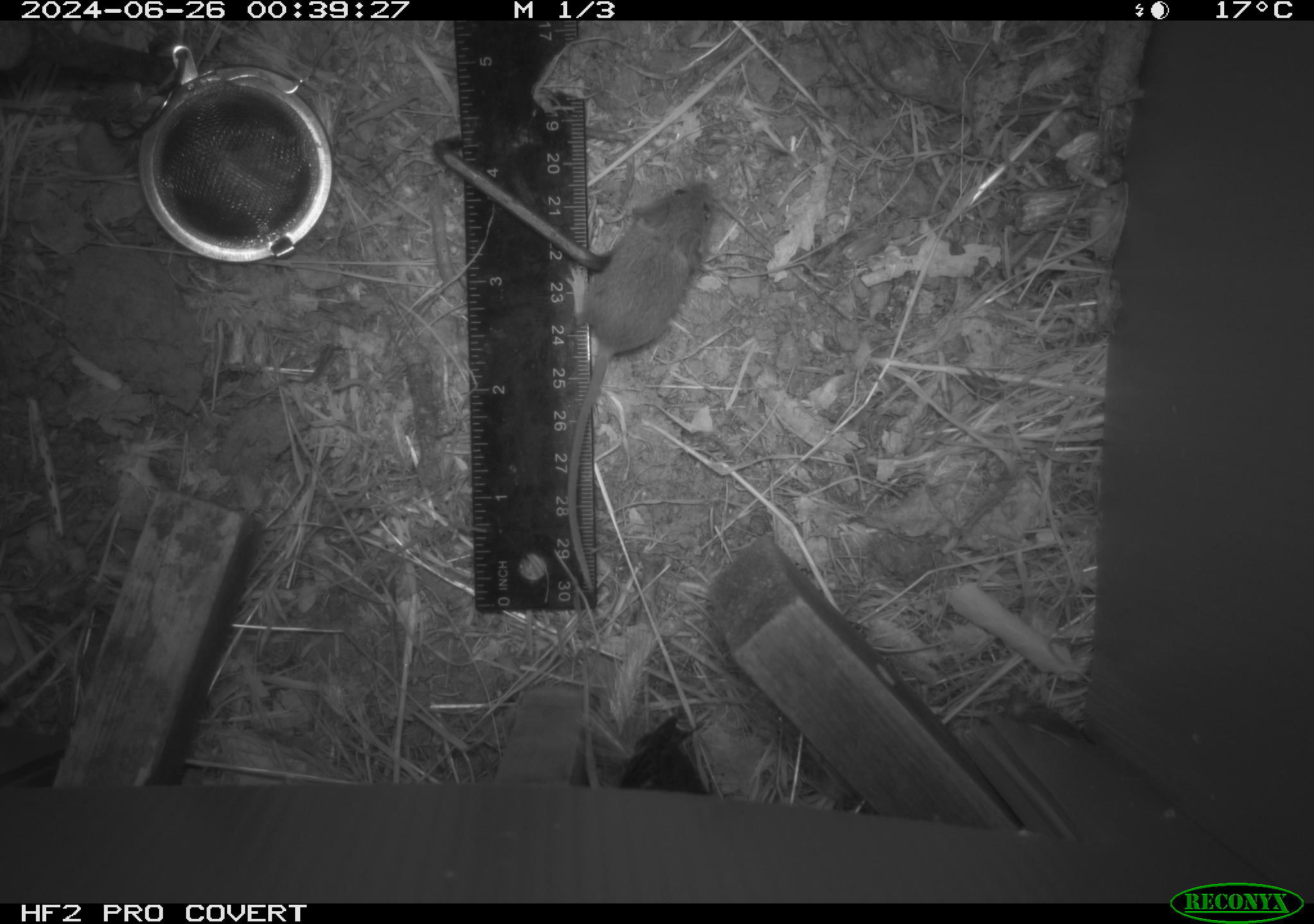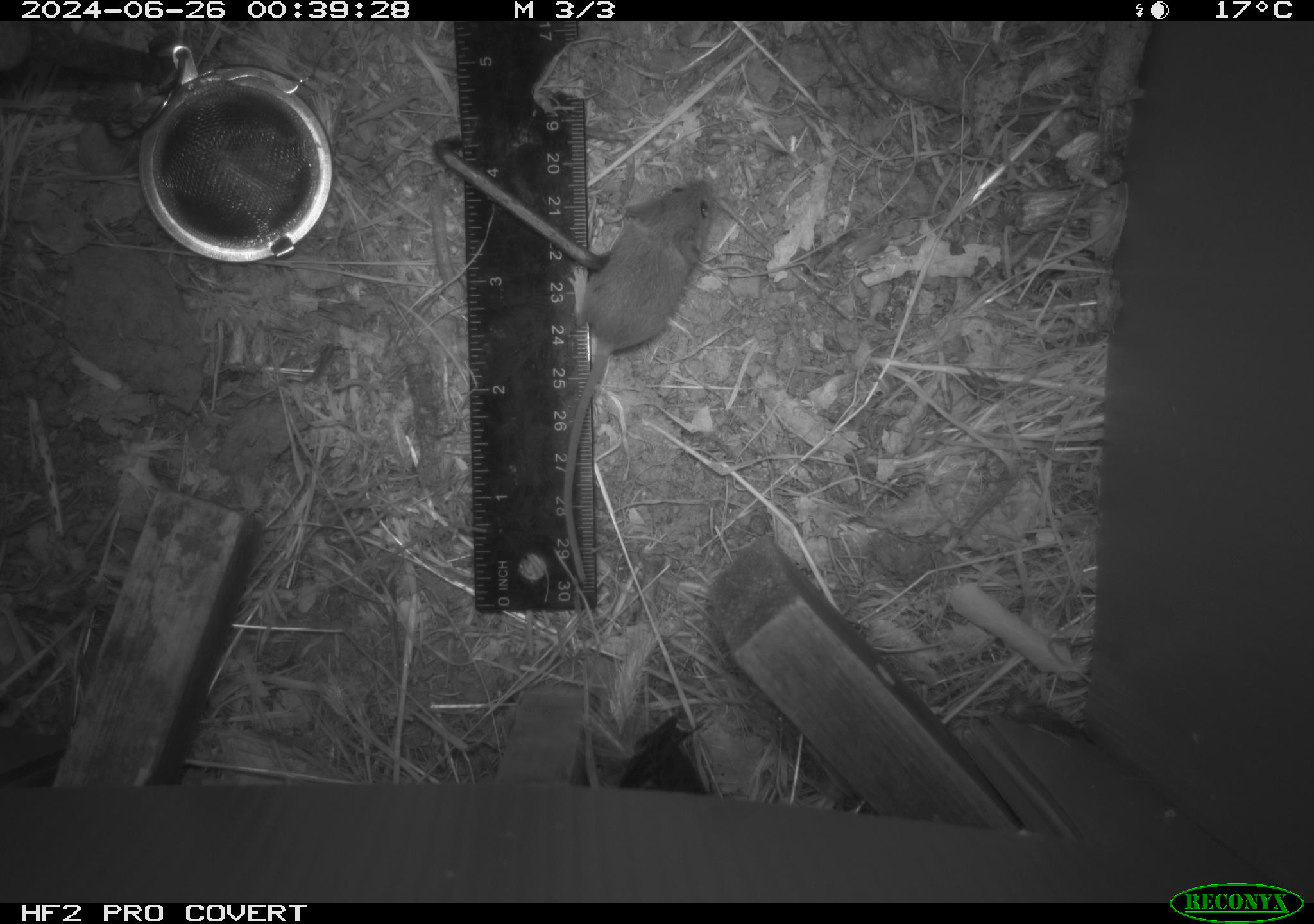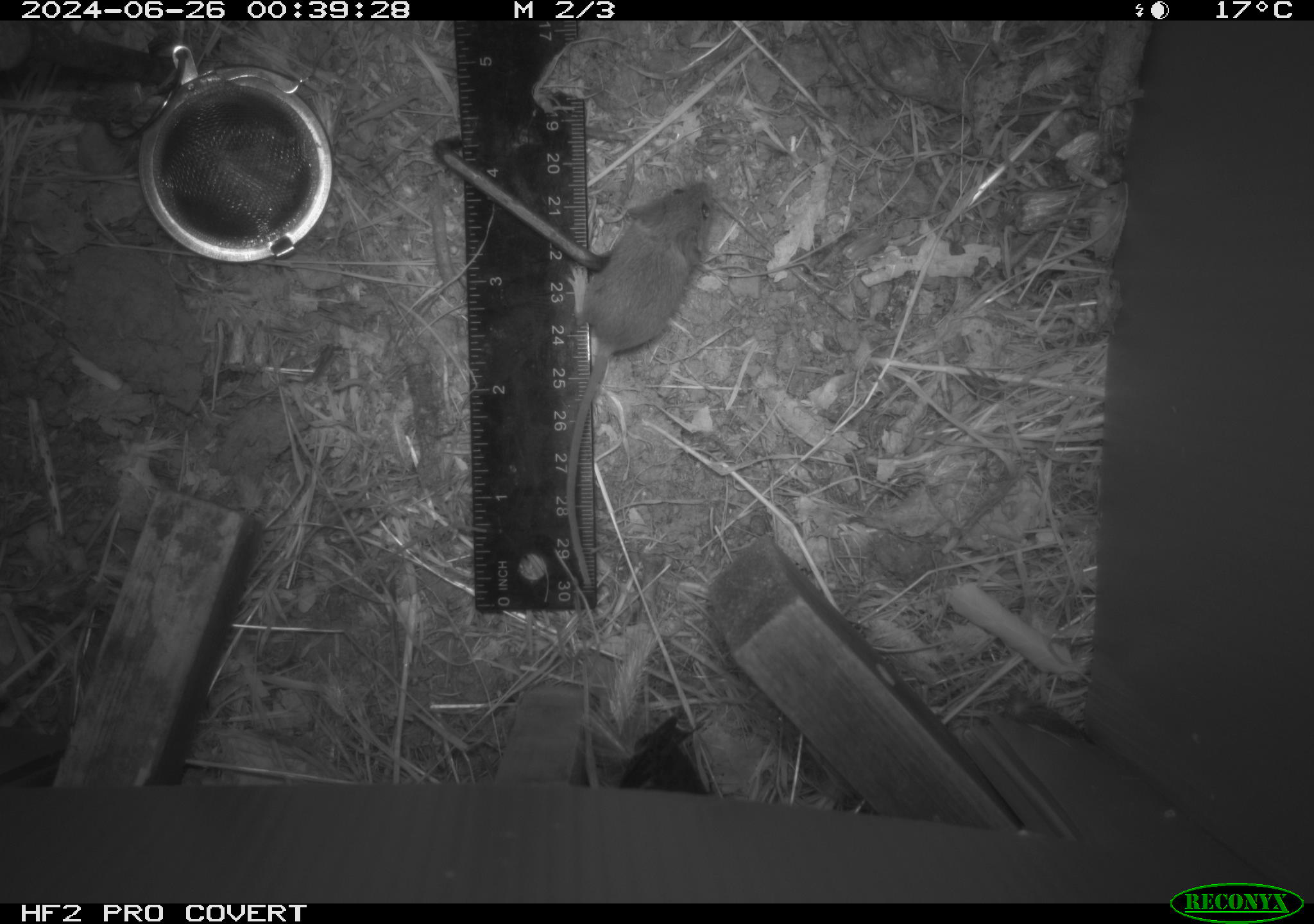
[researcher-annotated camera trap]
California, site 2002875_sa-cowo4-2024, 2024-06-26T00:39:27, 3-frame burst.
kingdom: Animalia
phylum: Chordata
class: Mammalia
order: Rodentia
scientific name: Rodentia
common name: mouse species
Mouse species (Rodentia).